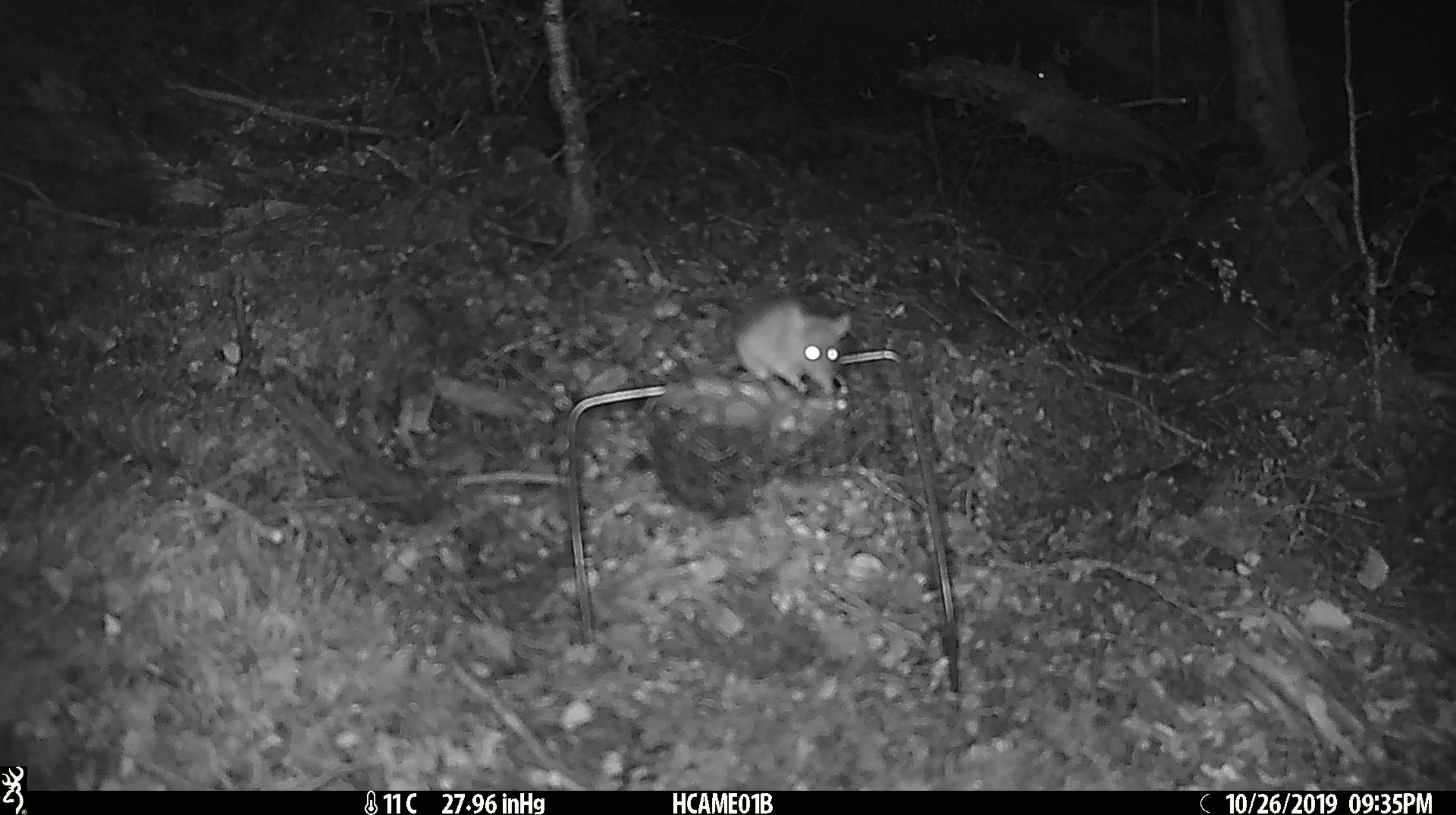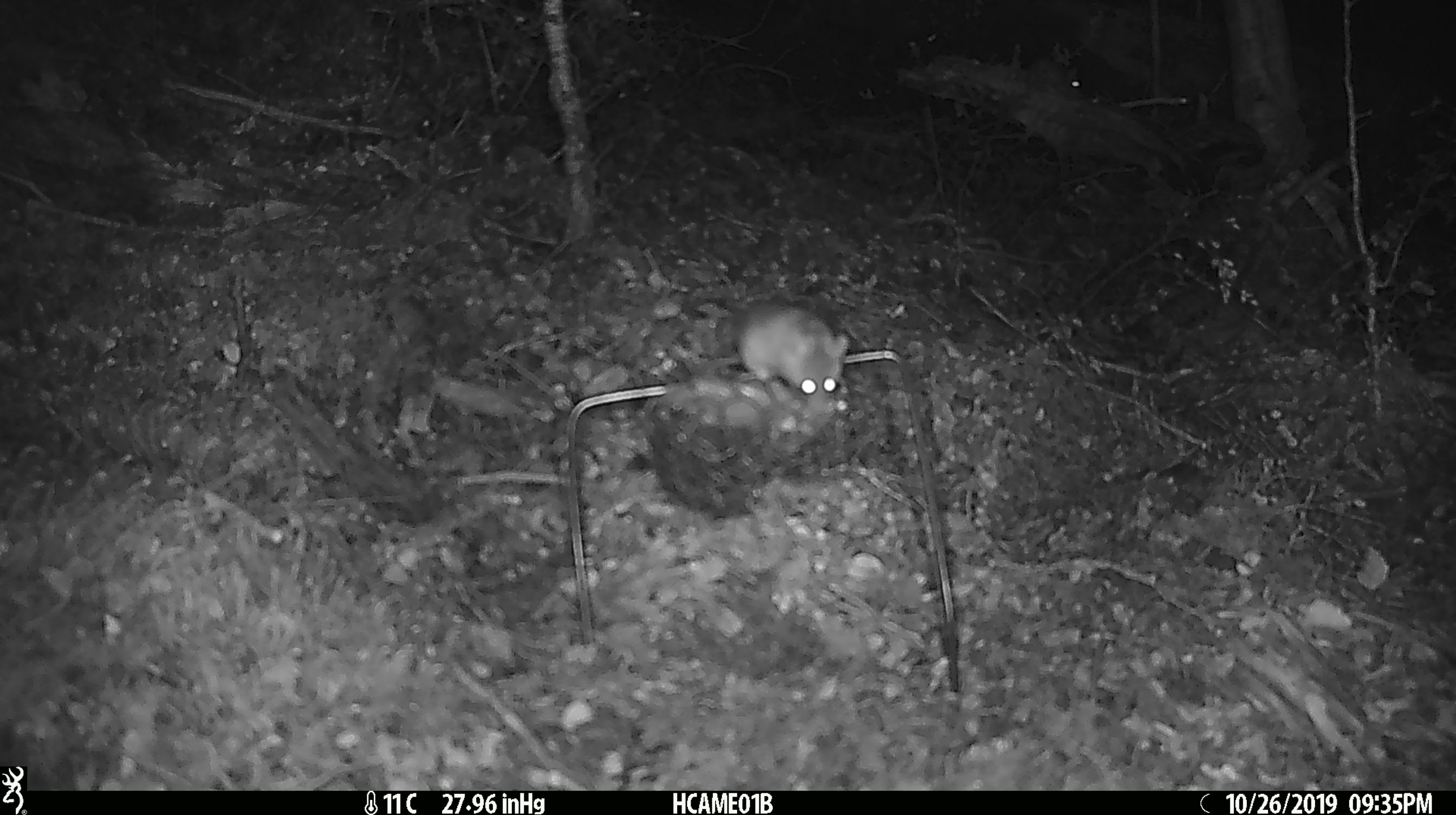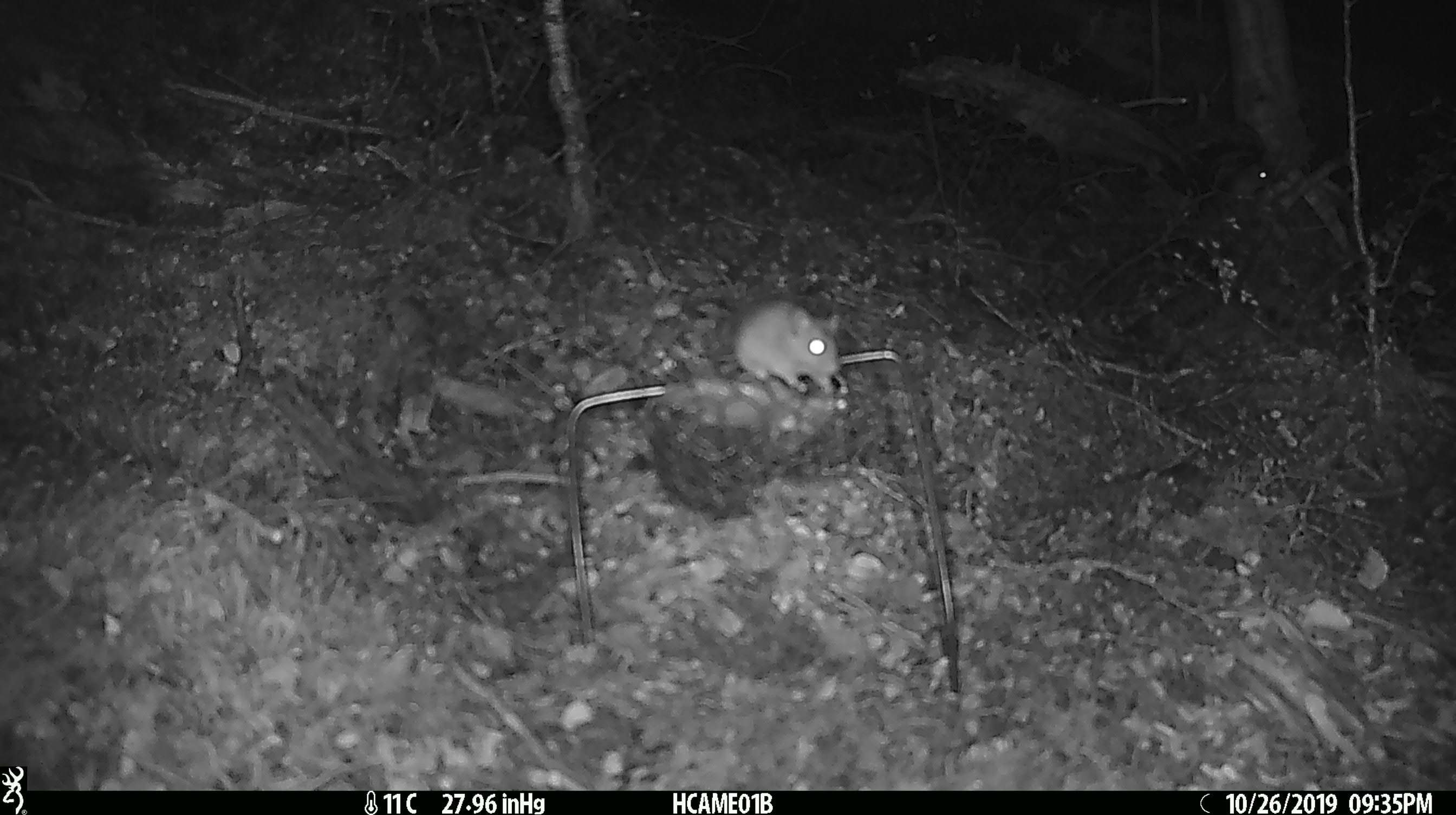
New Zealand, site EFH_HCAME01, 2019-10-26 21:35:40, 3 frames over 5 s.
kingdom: Animalia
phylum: Chordata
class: Mammalia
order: Rodentia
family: Muridae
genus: Mus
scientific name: Mus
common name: mouse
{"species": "mouse (Mus)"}